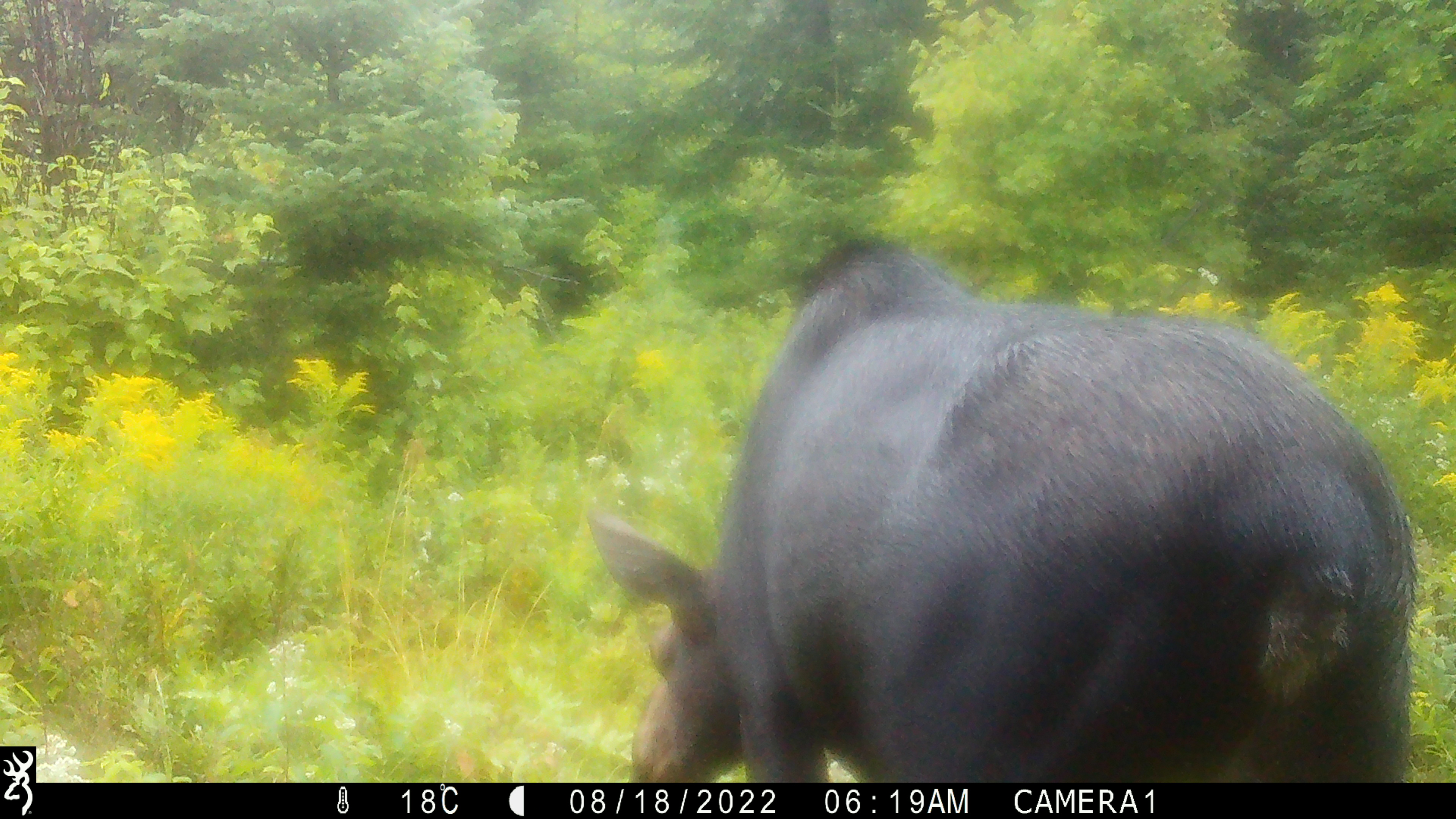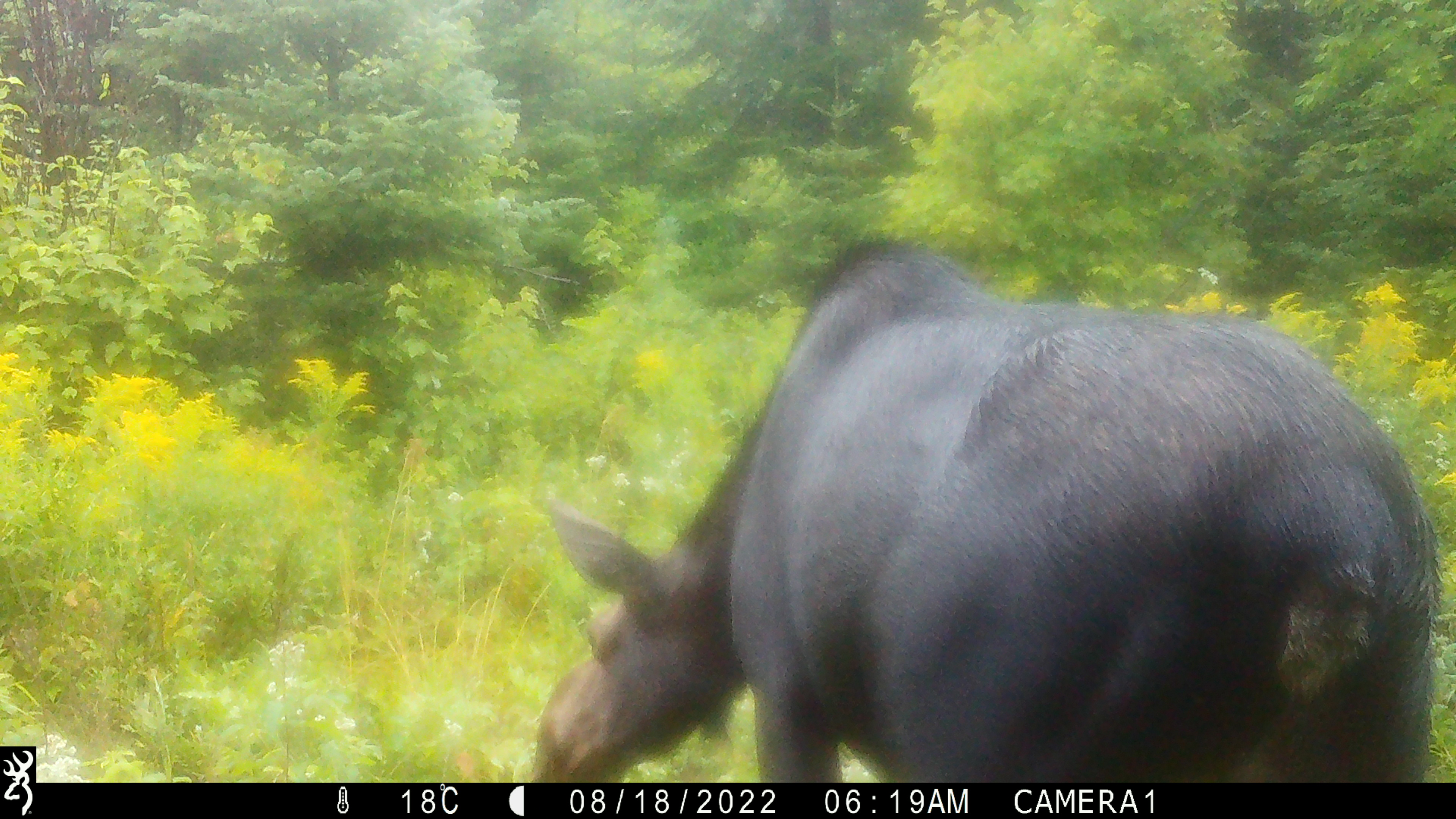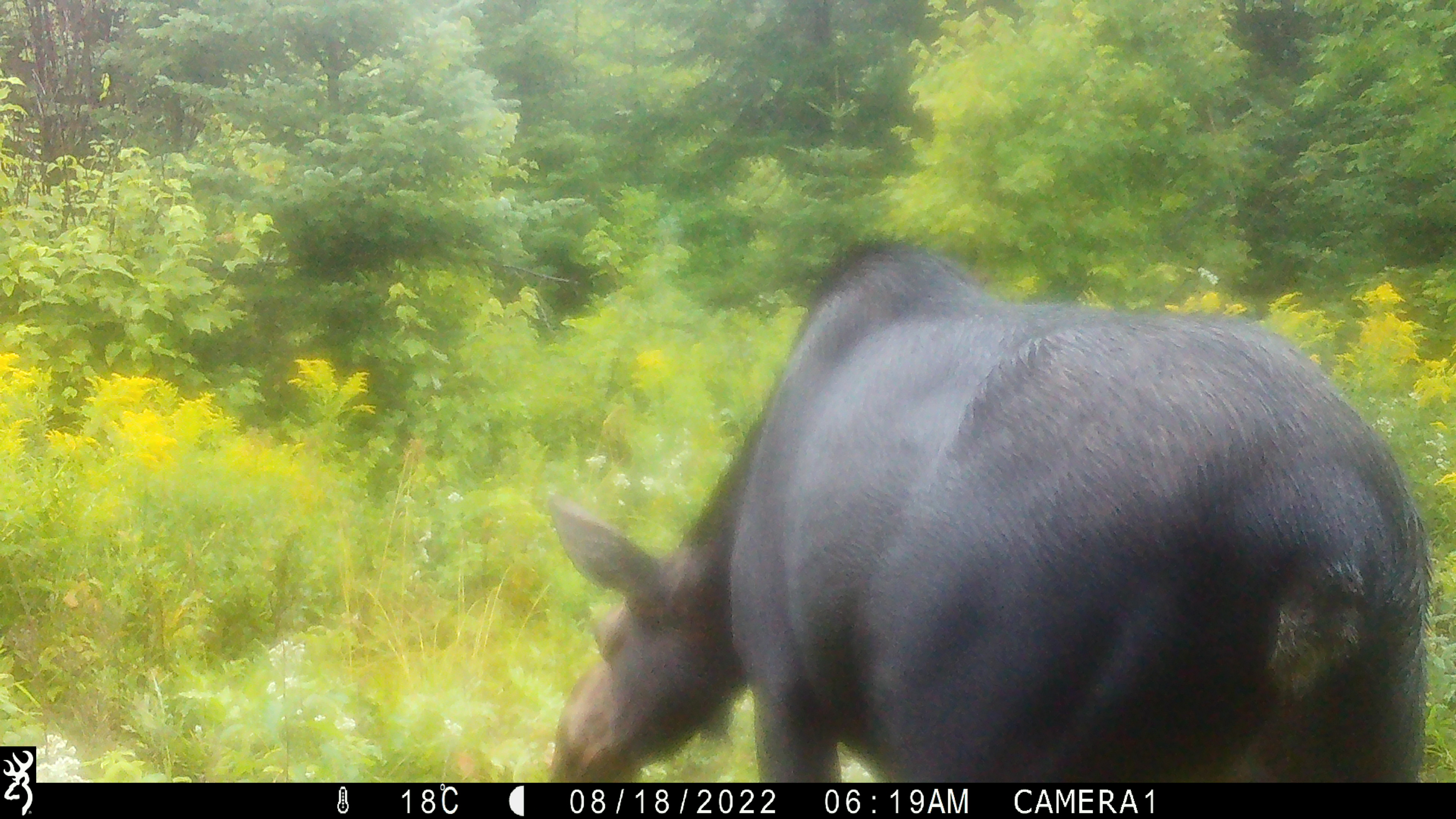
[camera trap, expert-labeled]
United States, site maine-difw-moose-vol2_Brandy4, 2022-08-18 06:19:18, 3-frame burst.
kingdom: Animalia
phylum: Chordata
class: Mammalia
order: Artiodactyla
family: Cervidae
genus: Alces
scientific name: Alces alces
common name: moose